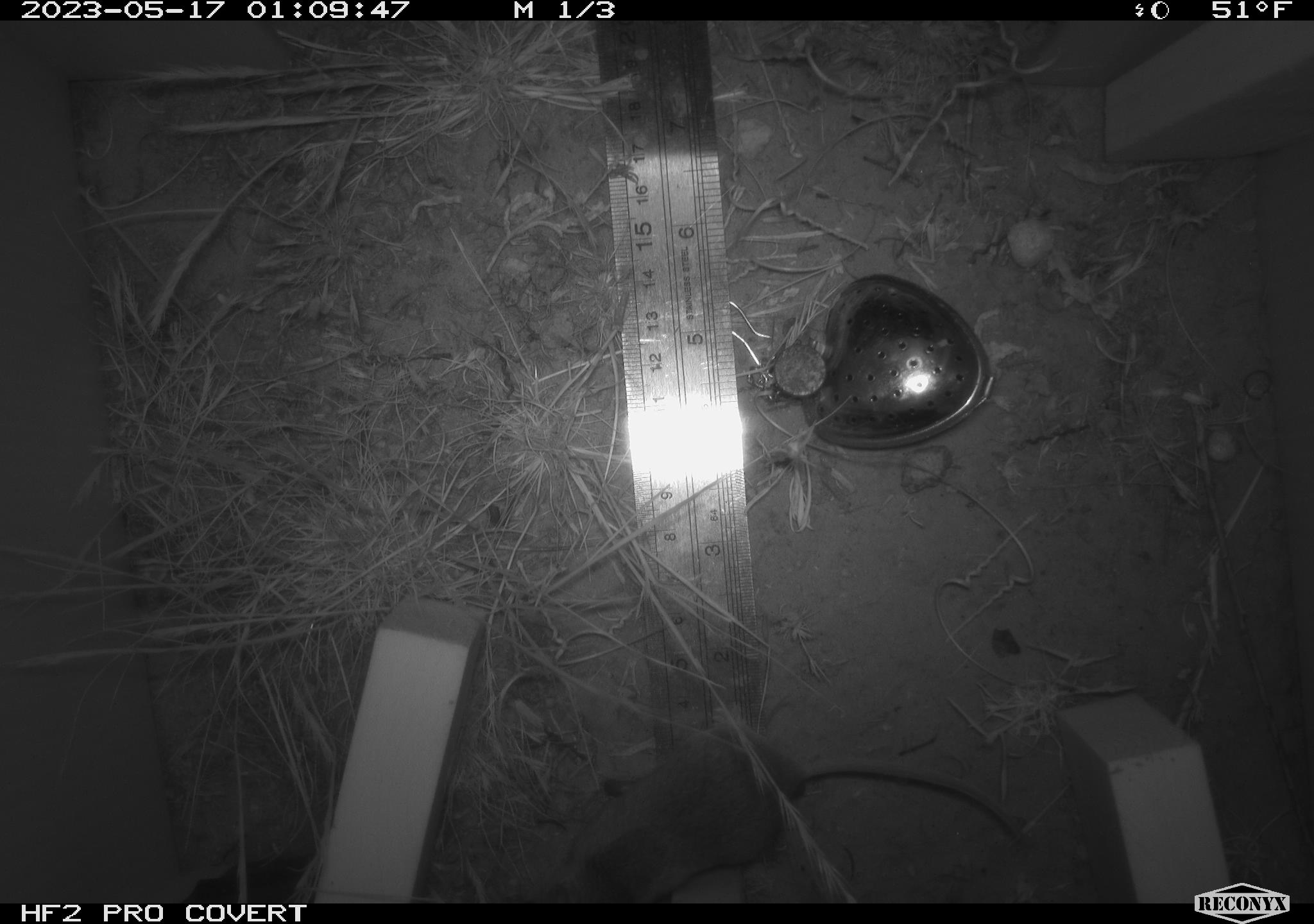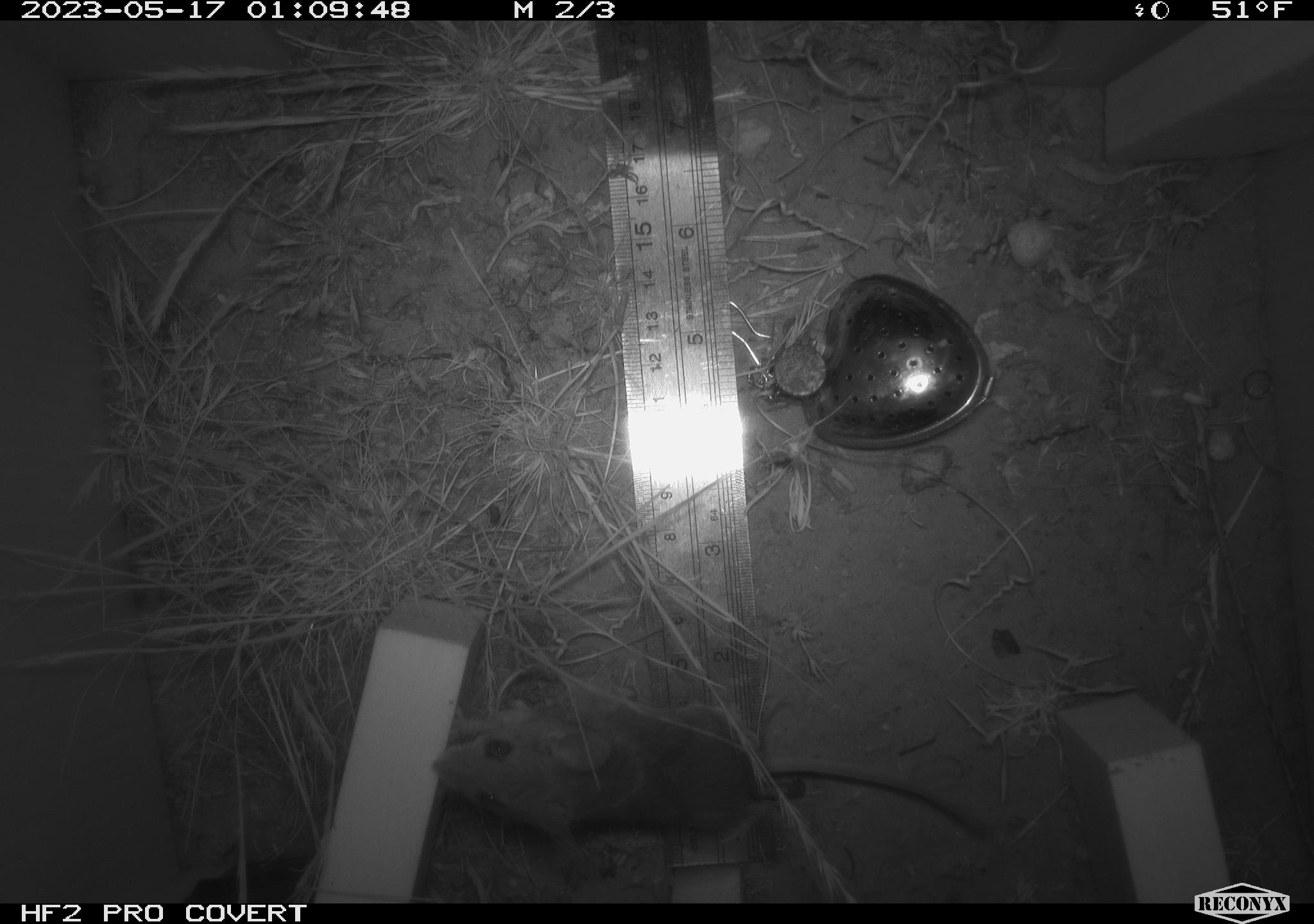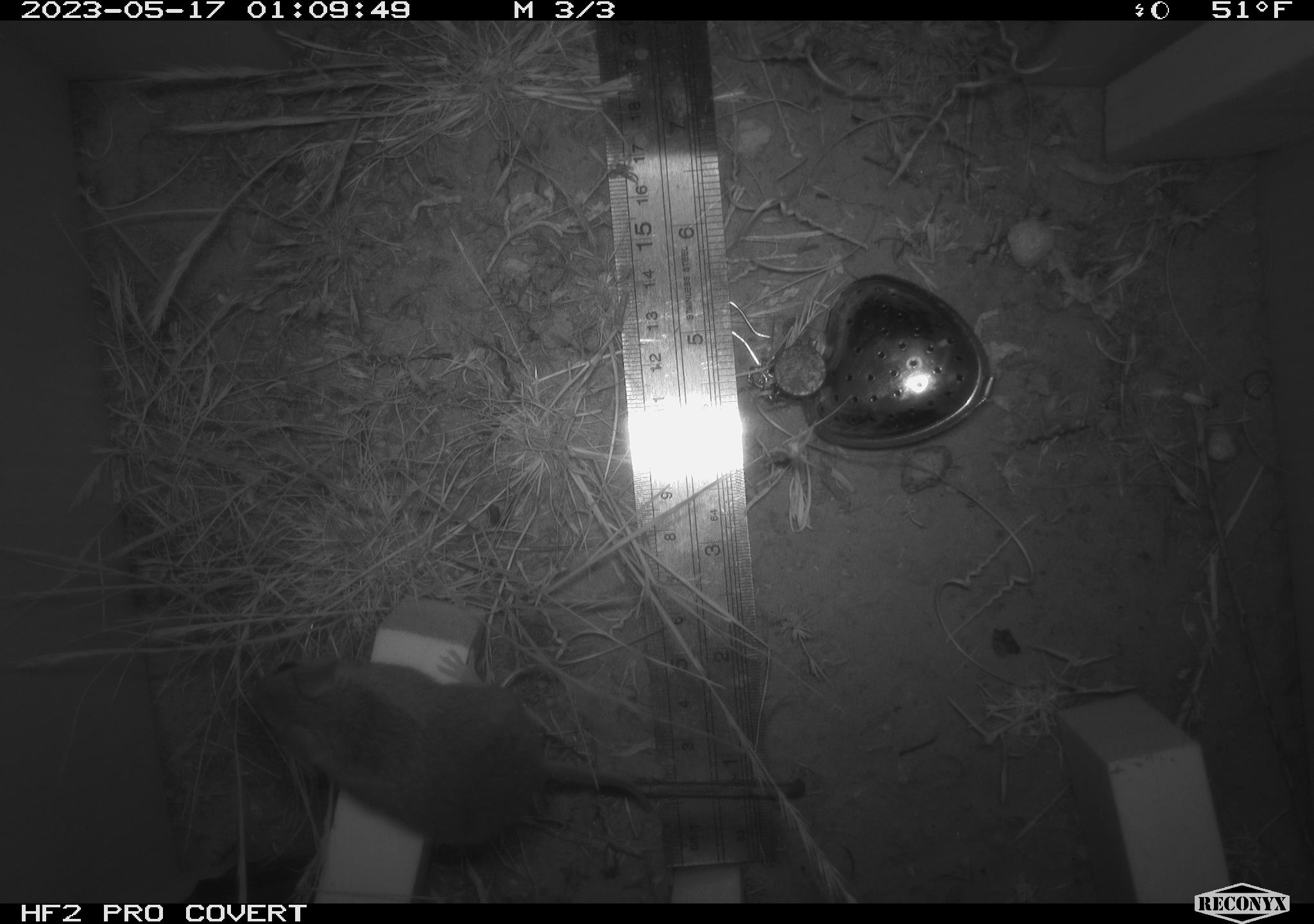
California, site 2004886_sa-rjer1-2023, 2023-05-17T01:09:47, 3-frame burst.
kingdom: Animalia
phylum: Chordata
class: Mammalia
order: Rodentia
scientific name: Rodentia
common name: mouse species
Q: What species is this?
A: Mouse species (Rodentia).